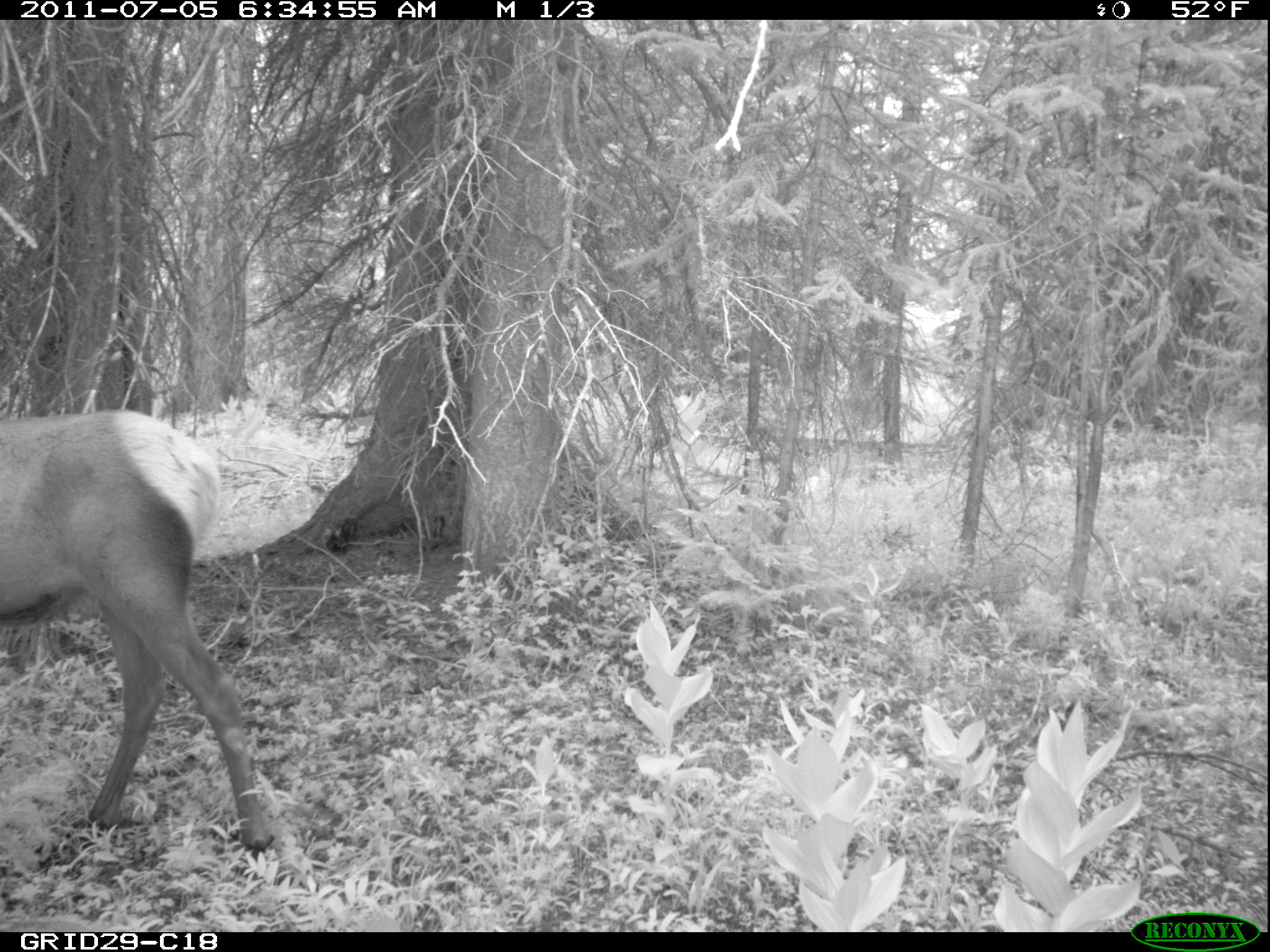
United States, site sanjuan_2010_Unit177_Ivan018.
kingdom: Animalia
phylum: Chordata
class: Mammalia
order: Artiodactyla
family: Cervidae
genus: Cervus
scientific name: Cervus elaphus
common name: red deer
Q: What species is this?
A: Cervus elaphus (red deer).